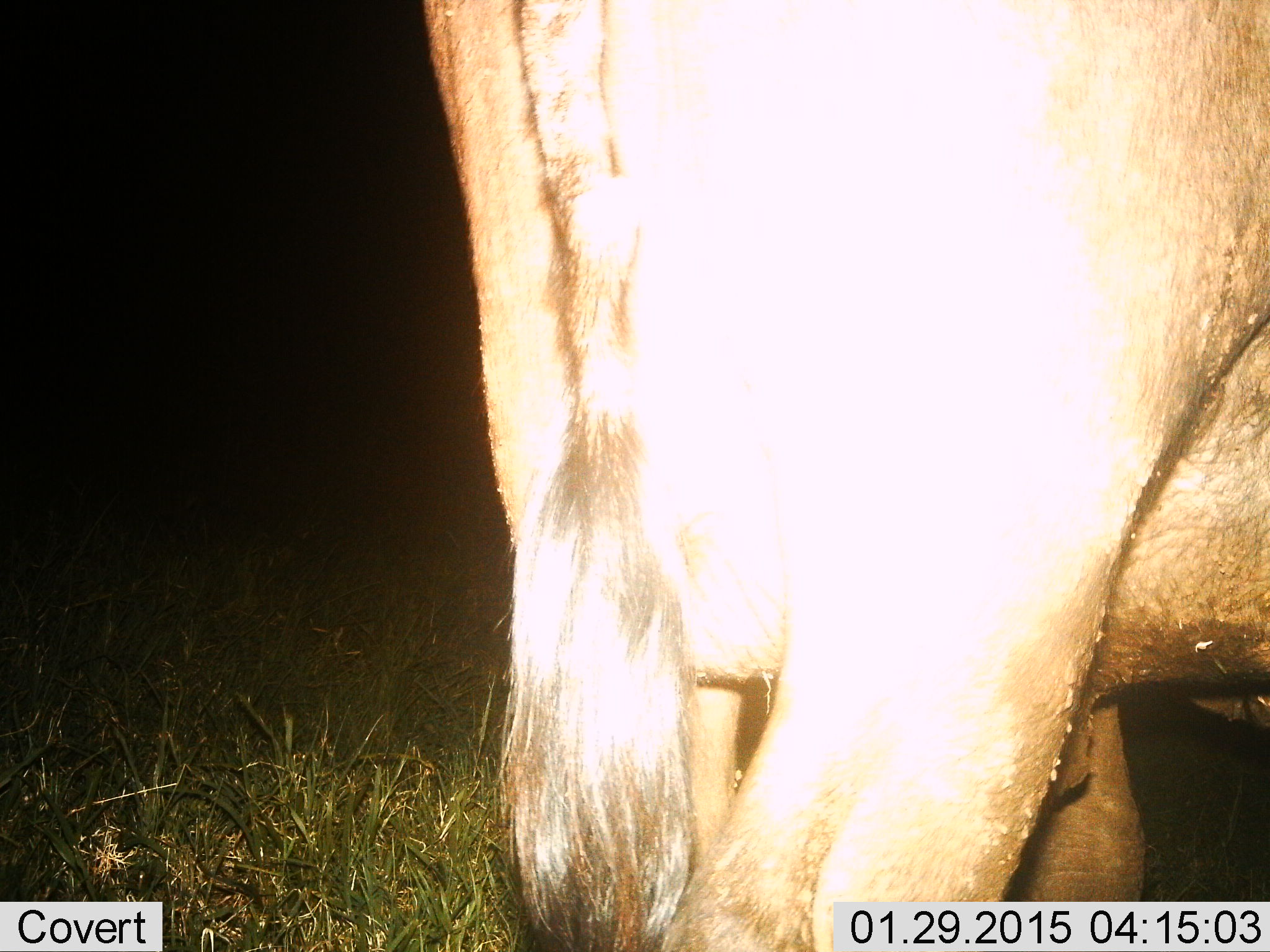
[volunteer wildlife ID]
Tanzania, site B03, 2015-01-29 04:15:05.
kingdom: Animalia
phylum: Chordata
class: Mammalia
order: Artiodactyla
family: Bovidae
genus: Syncerus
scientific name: Syncerus caffer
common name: cape buffalo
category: buffalo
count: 1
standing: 89%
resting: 0%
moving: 11%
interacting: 0%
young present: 0%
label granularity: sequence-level